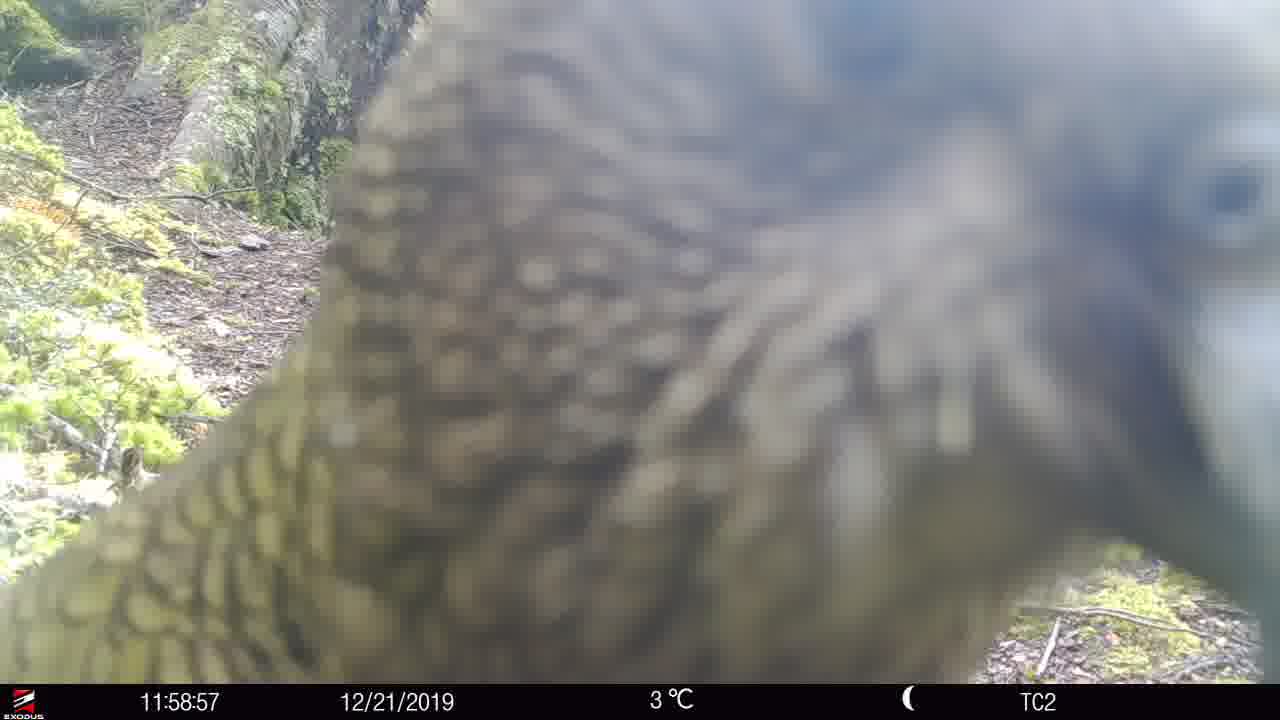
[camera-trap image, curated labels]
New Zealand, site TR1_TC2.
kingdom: Animalia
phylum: Chordata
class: Aves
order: Psittaciformes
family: Strigopidae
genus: Nestor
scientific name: Nestor notabilis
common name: kea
Kea (Nestor notabilis).